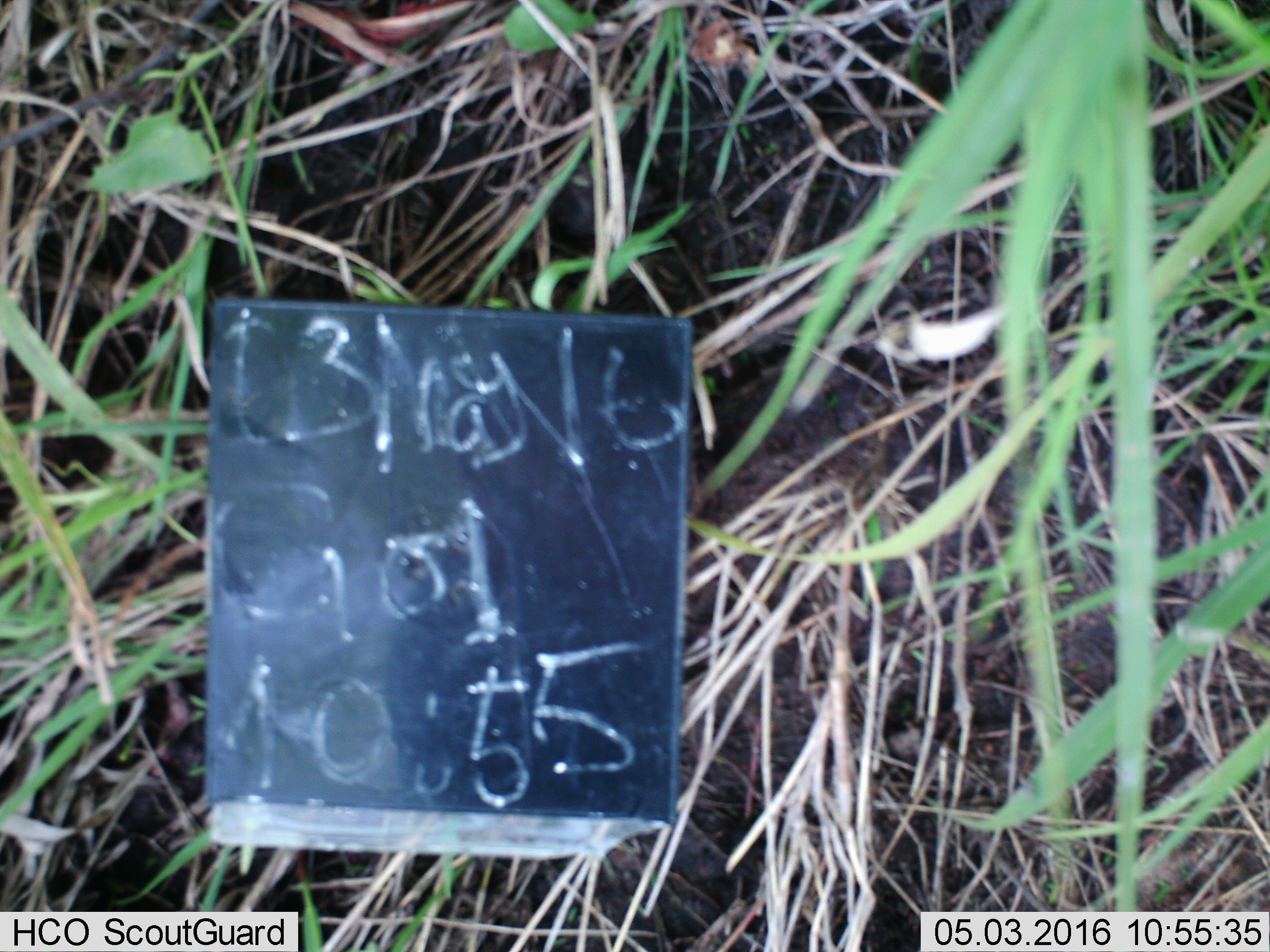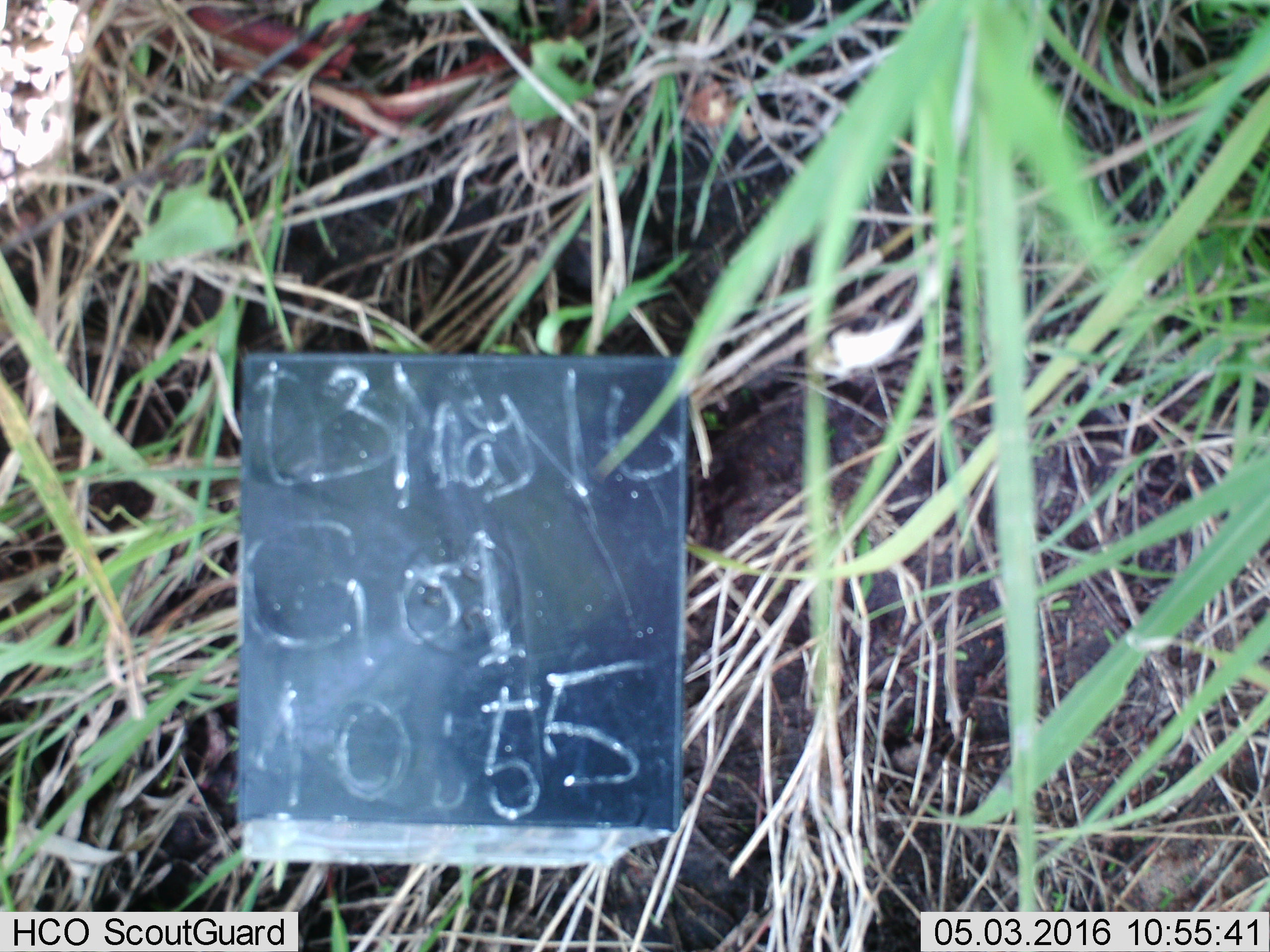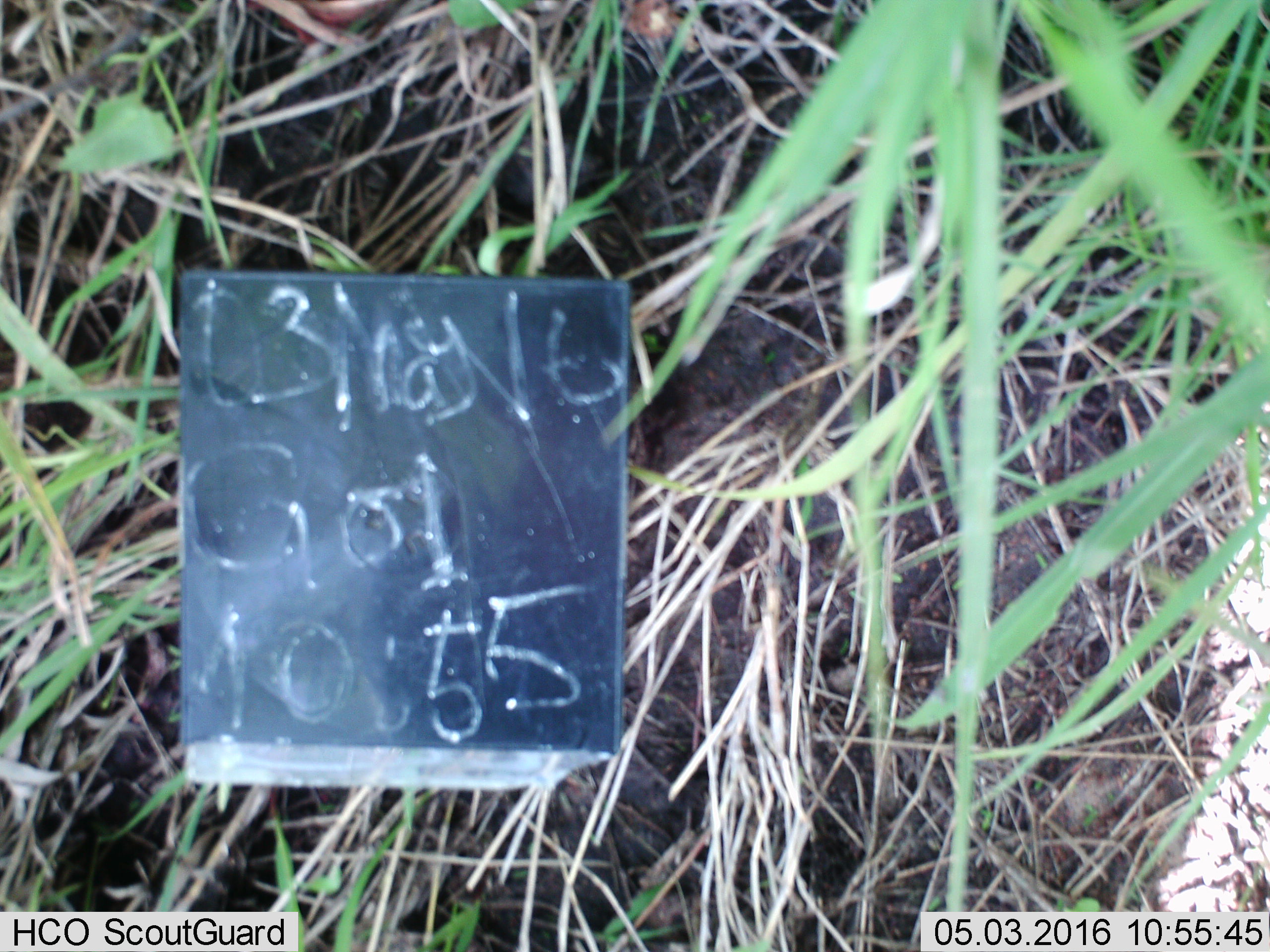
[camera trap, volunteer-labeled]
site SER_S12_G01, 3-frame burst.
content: unidentified animal